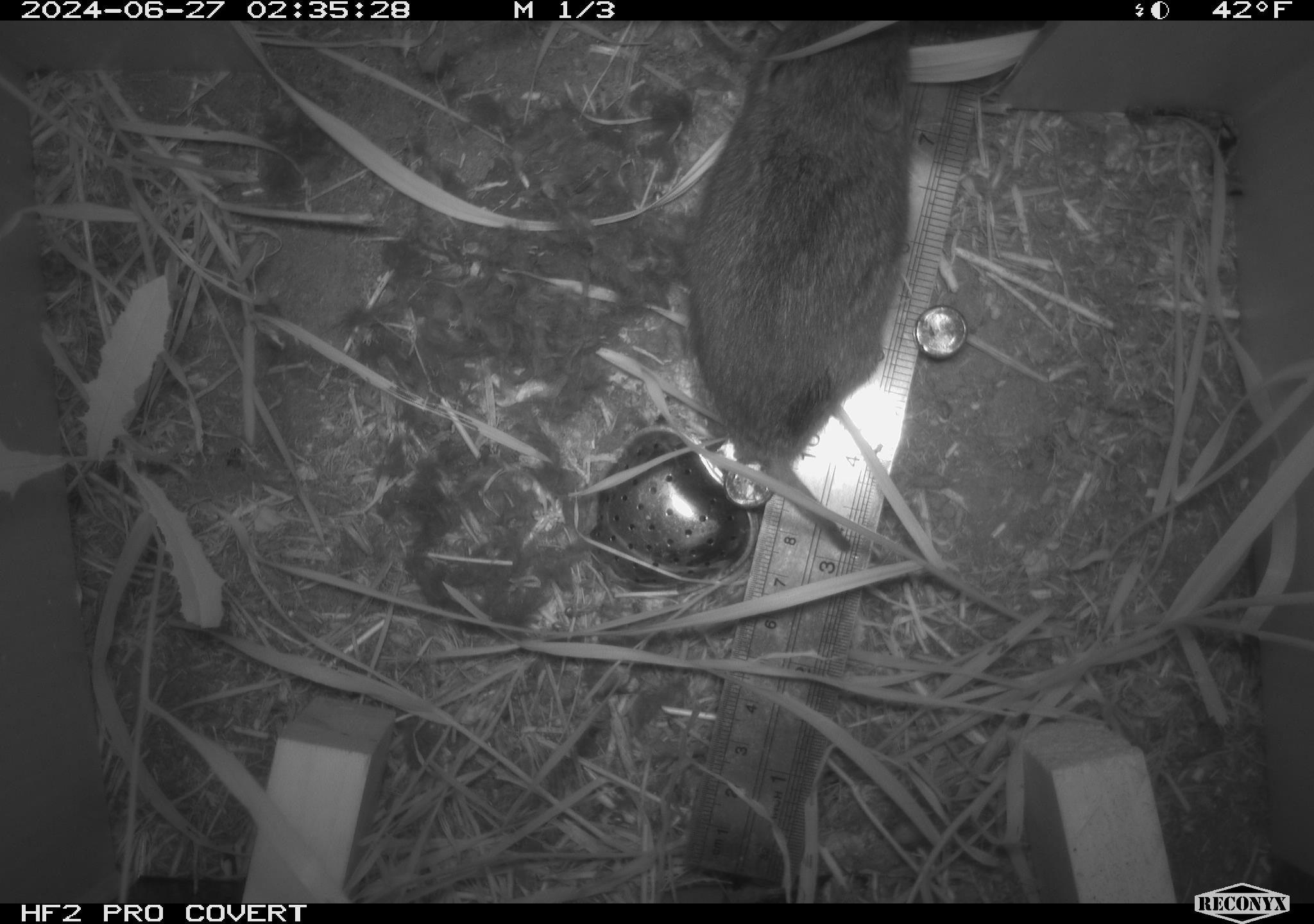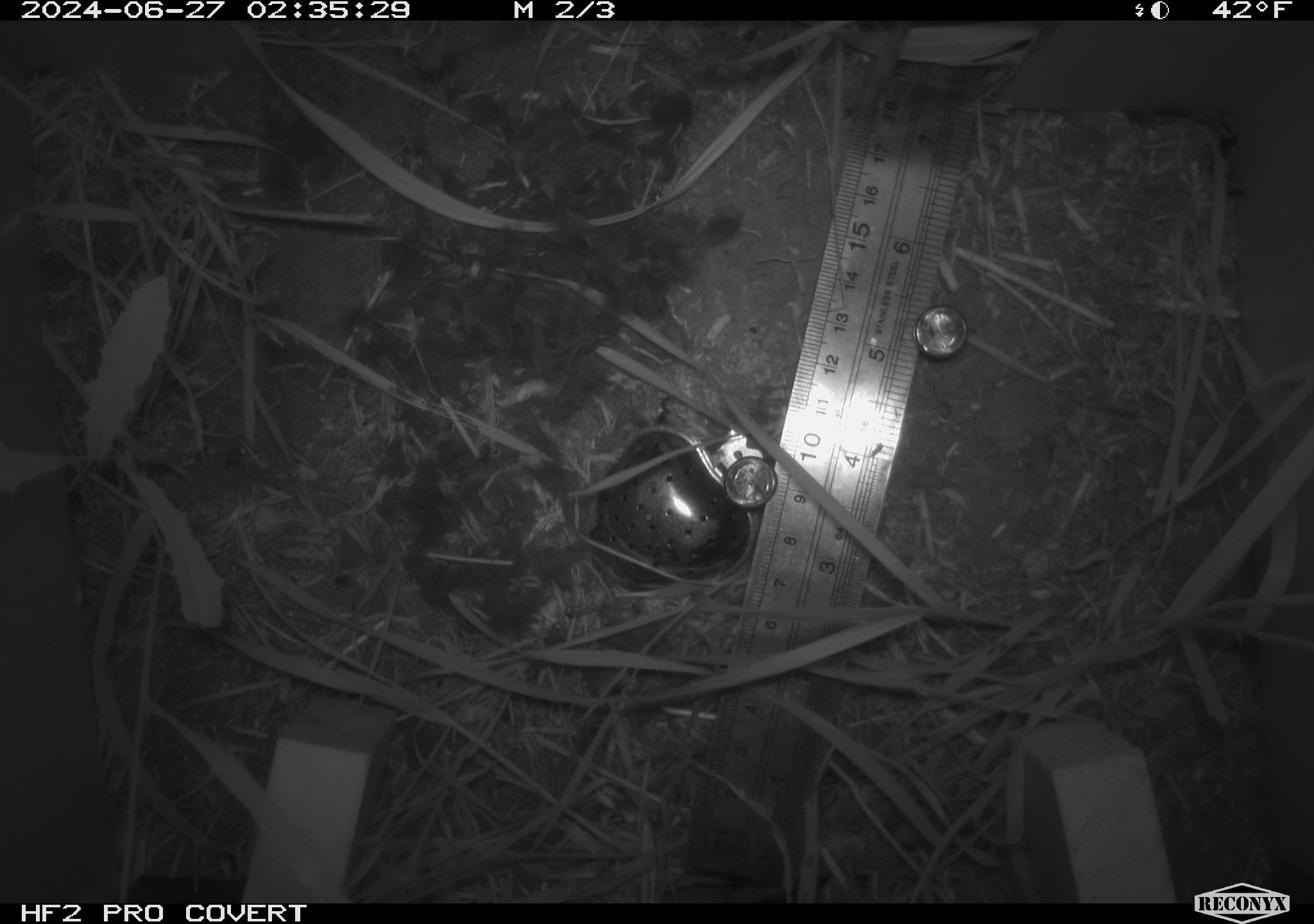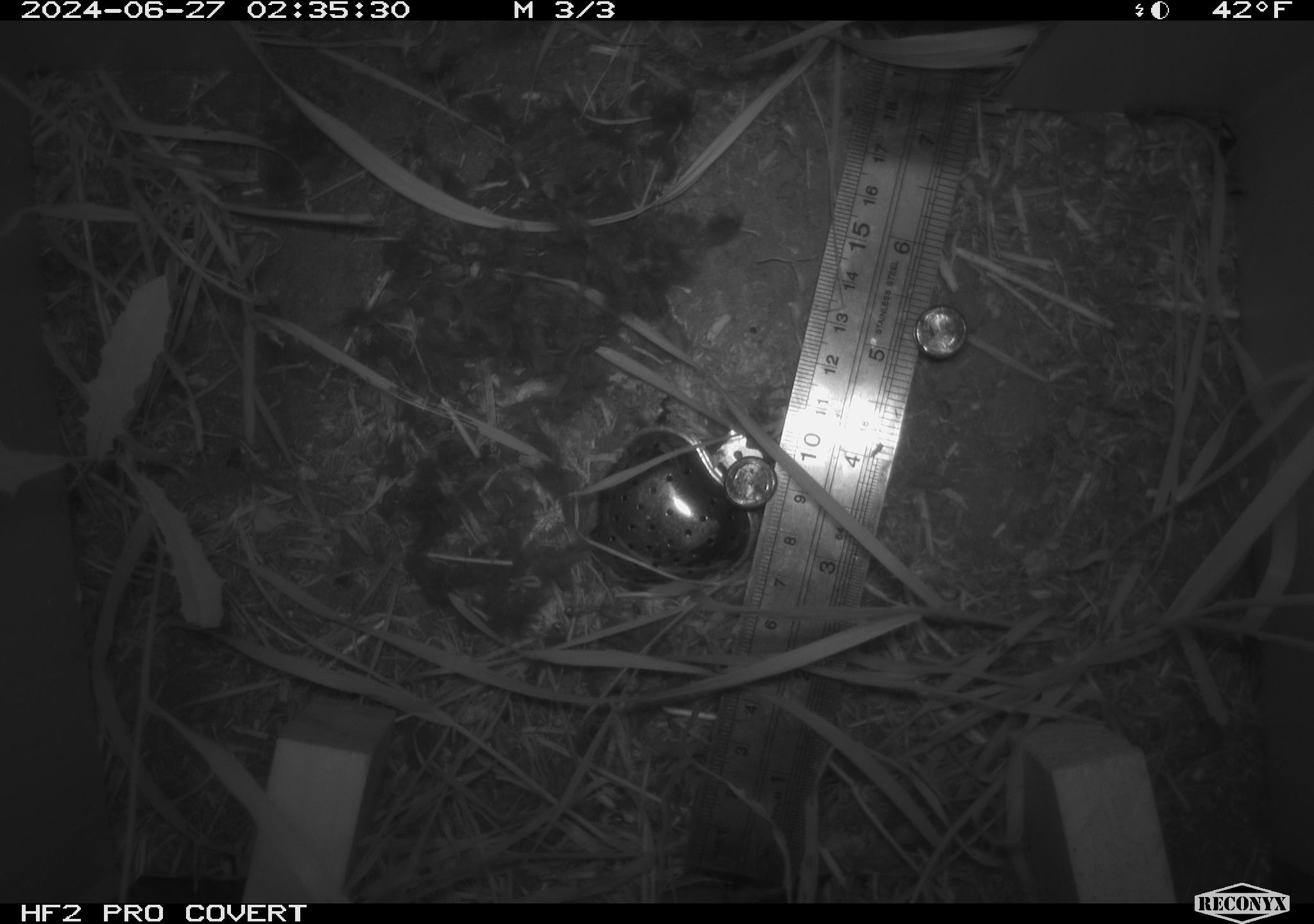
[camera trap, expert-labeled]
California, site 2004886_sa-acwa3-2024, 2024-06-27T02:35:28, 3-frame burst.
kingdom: Animalia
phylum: Chordata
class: Mammalia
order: Rodentia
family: Cricetidae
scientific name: Arvicolinae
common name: voles, lemmings, and muskrats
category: arvicolinae subfamily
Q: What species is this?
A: Arvicolinae subfamily (voles, lemmings, and muskrats) (Arvicolinae).